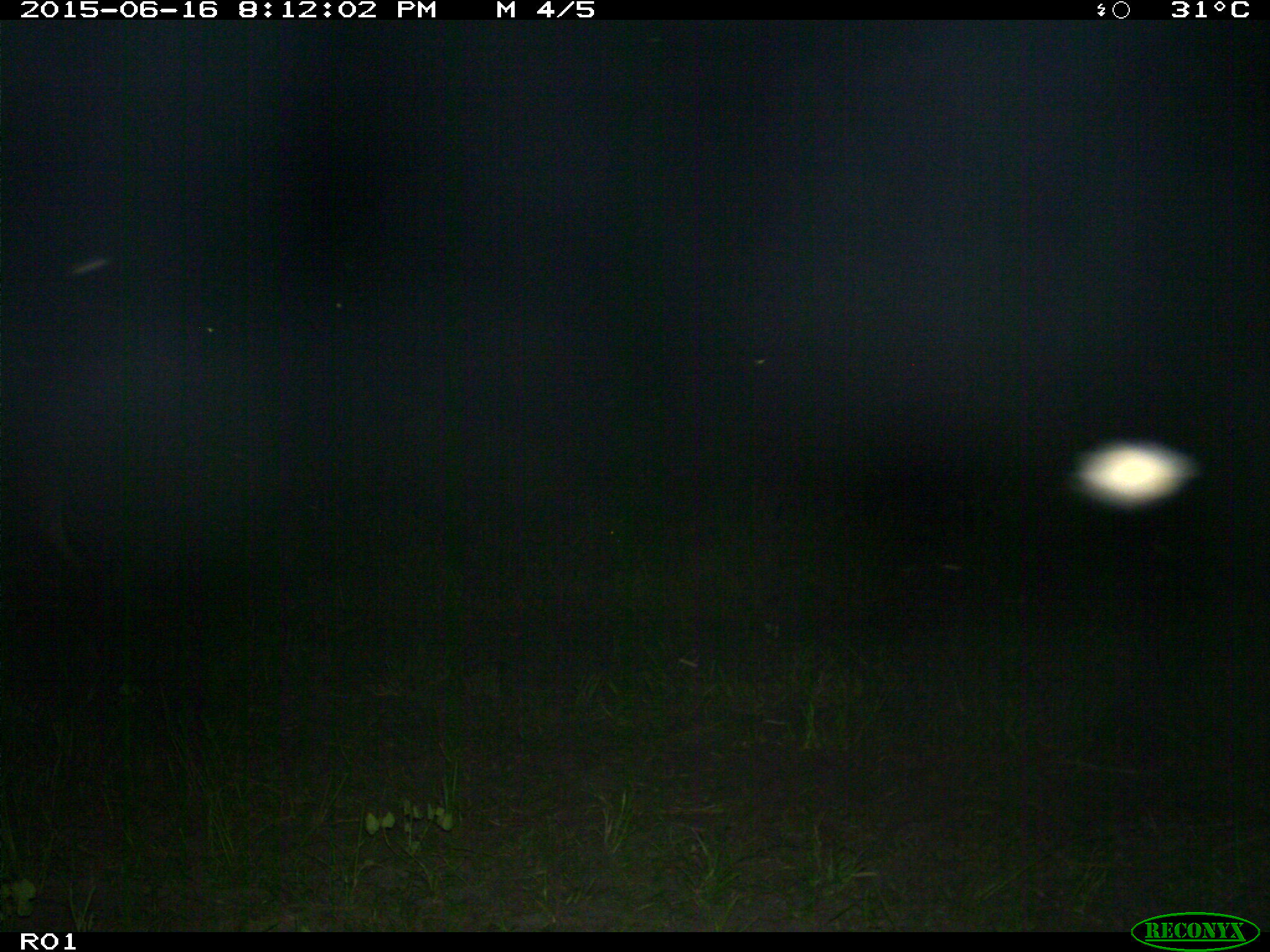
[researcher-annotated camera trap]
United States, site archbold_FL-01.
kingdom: Animalia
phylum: Chordata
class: Mammalia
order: Artiodactyla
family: Bovidae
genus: Bos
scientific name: Bos taurus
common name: domestic cow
Bos taurus (domestic cow).